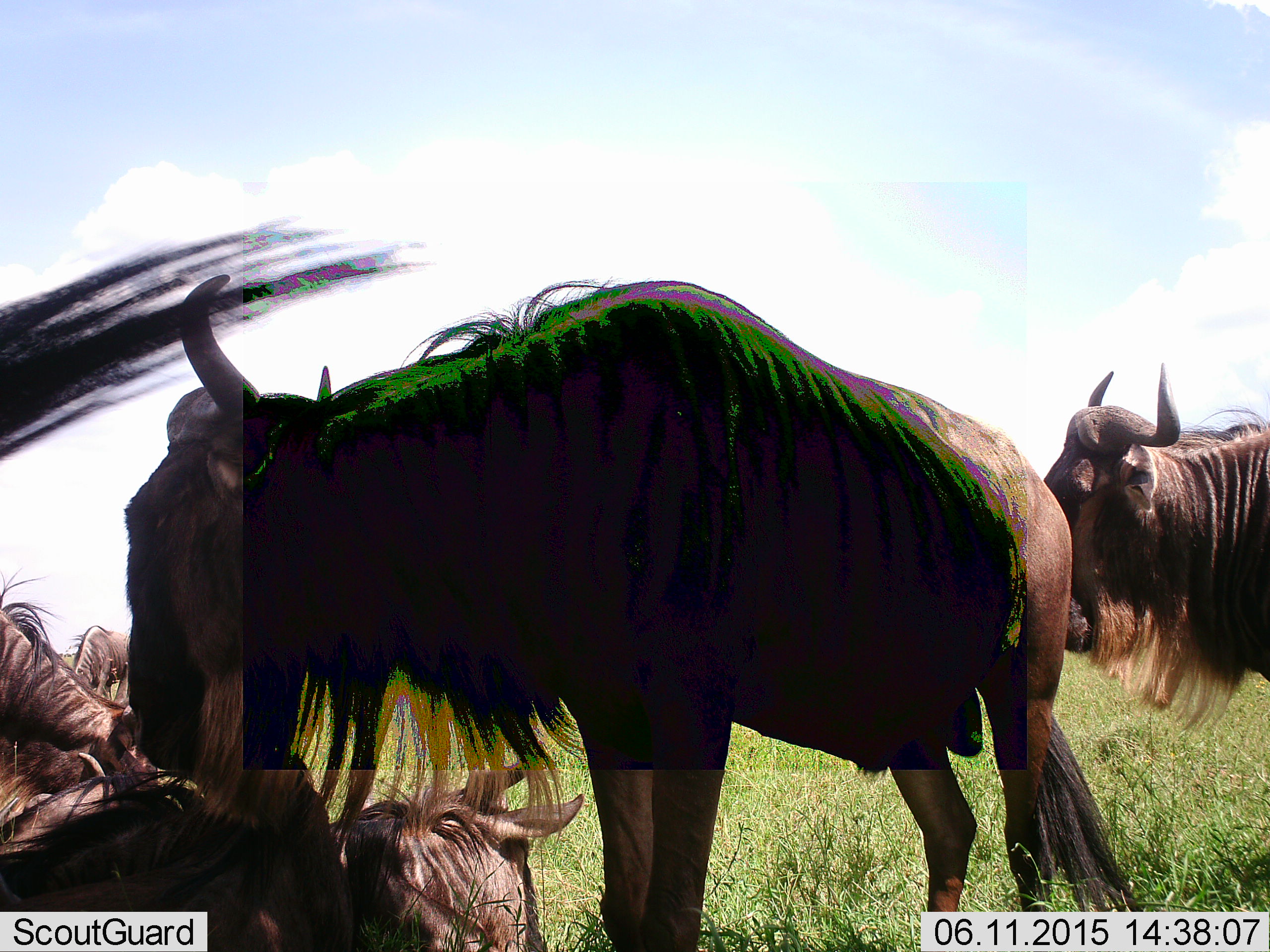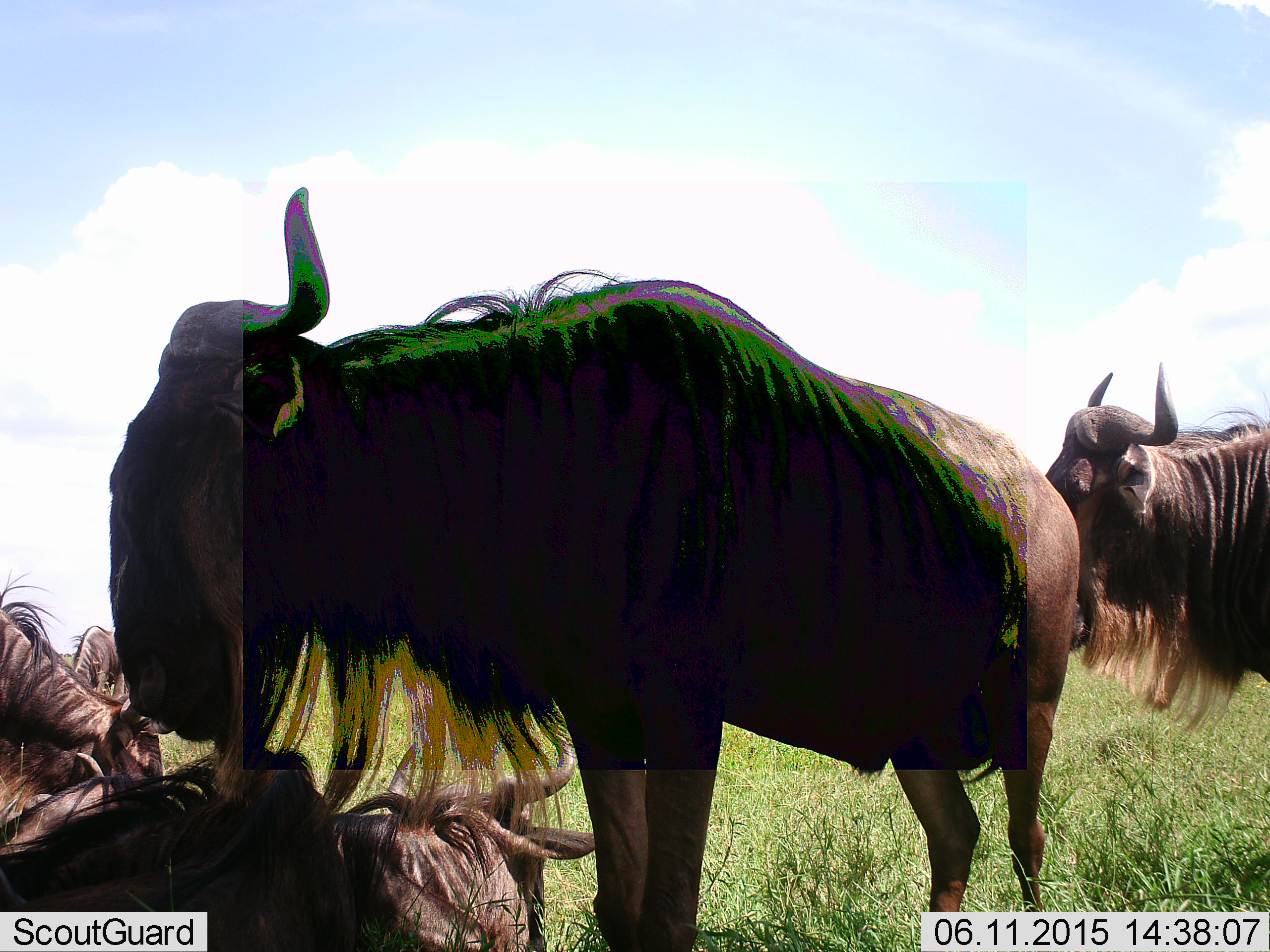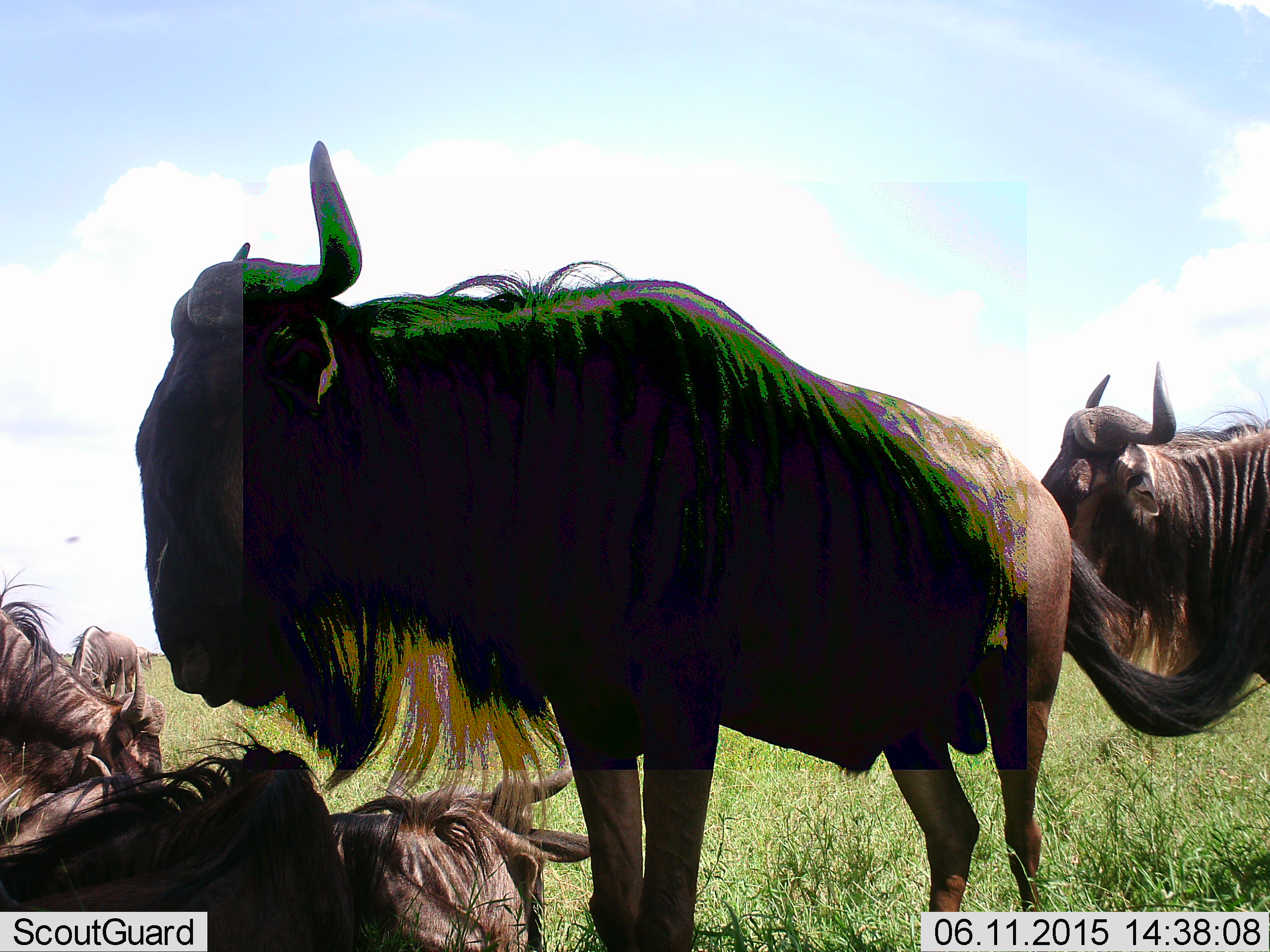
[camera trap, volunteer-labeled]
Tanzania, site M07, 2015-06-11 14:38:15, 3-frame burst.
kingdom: Animalia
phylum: Chordata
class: Mammalia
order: Artiodactyla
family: Bovidae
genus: Connochaetes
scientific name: Connochaetes taurinus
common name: blue wildebeest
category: wildebeest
Wildebeest (blue wildebeest) (Connochaetes taurinus), count 5. Behavior (volunteer vote fractions): standing 100%, resting 80%, moving 0%, interacting 0%. Young present (vote fraction): 0%. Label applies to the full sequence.